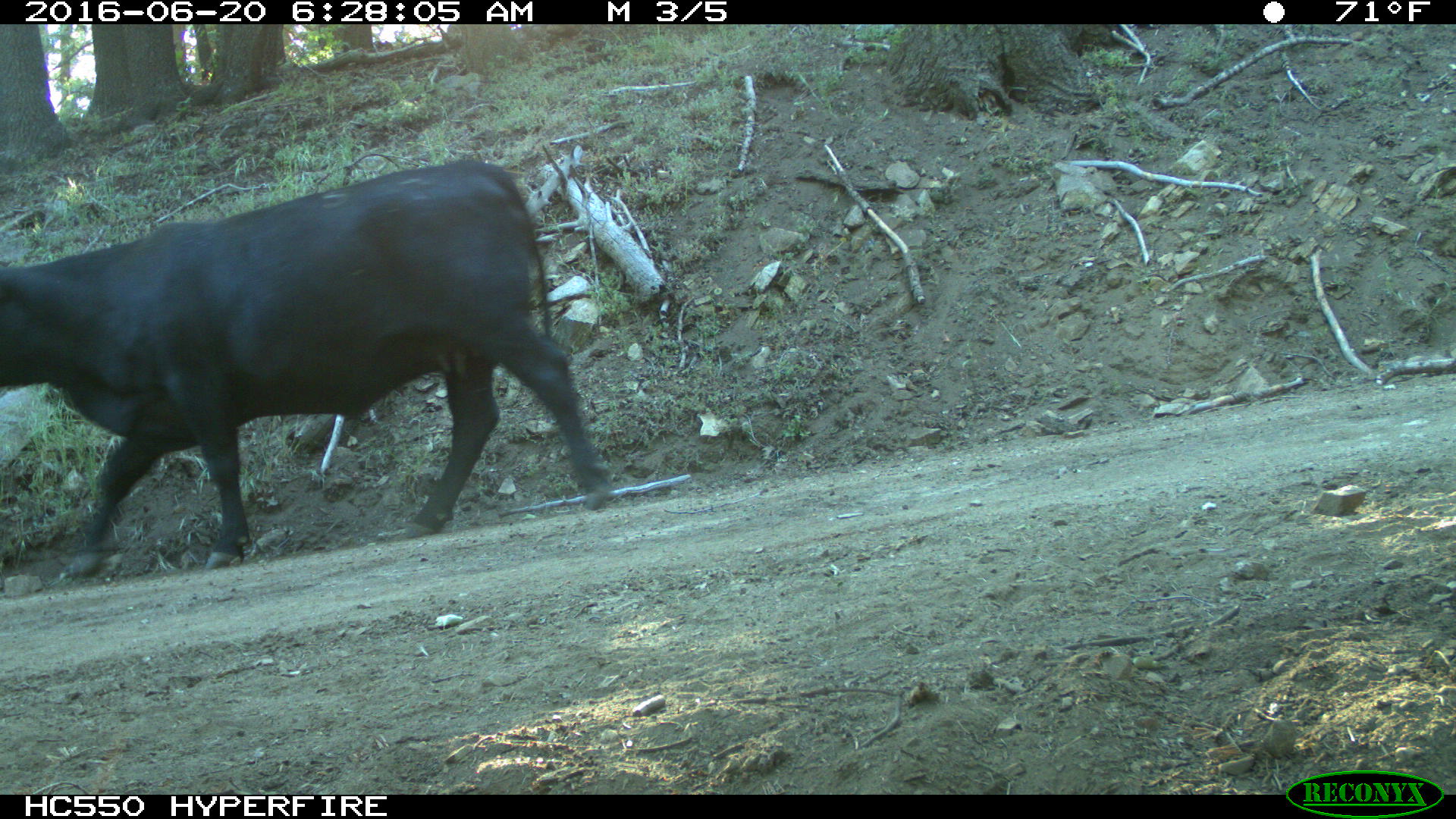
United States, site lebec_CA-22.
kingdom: Animalia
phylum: Chordata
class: Mammalia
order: Artiodactyla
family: Bovidae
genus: Bos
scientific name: Bos taurus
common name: domestic cow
Bos taurus (domestic cow).